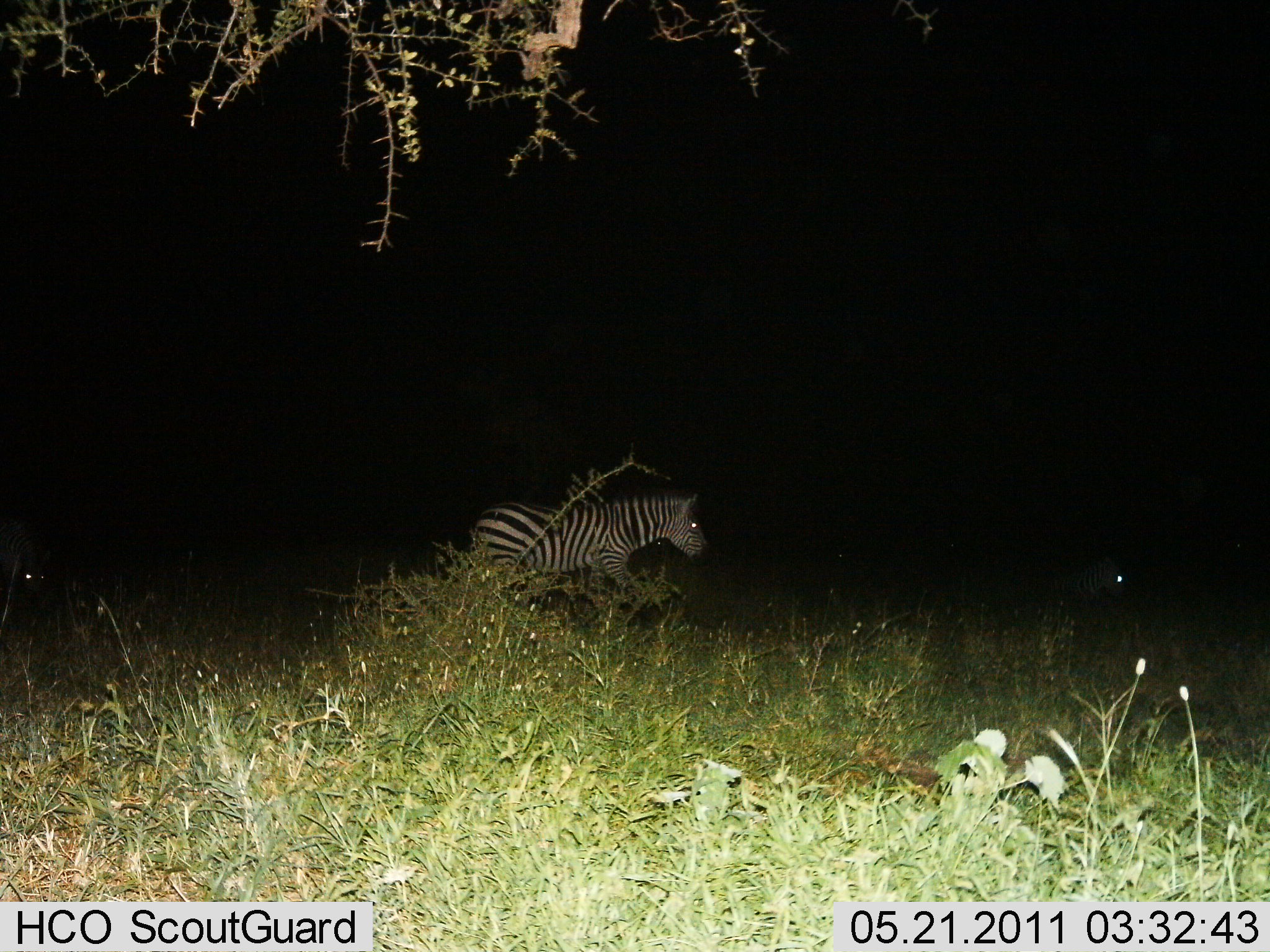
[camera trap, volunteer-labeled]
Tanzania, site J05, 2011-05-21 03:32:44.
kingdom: Animalia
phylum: Chordata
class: Mammalia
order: Perissodactyla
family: Equidae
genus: Equus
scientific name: Equus quagga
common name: plains zebra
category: zebra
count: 1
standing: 18%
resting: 18%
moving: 82%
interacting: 0%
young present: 0%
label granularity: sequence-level